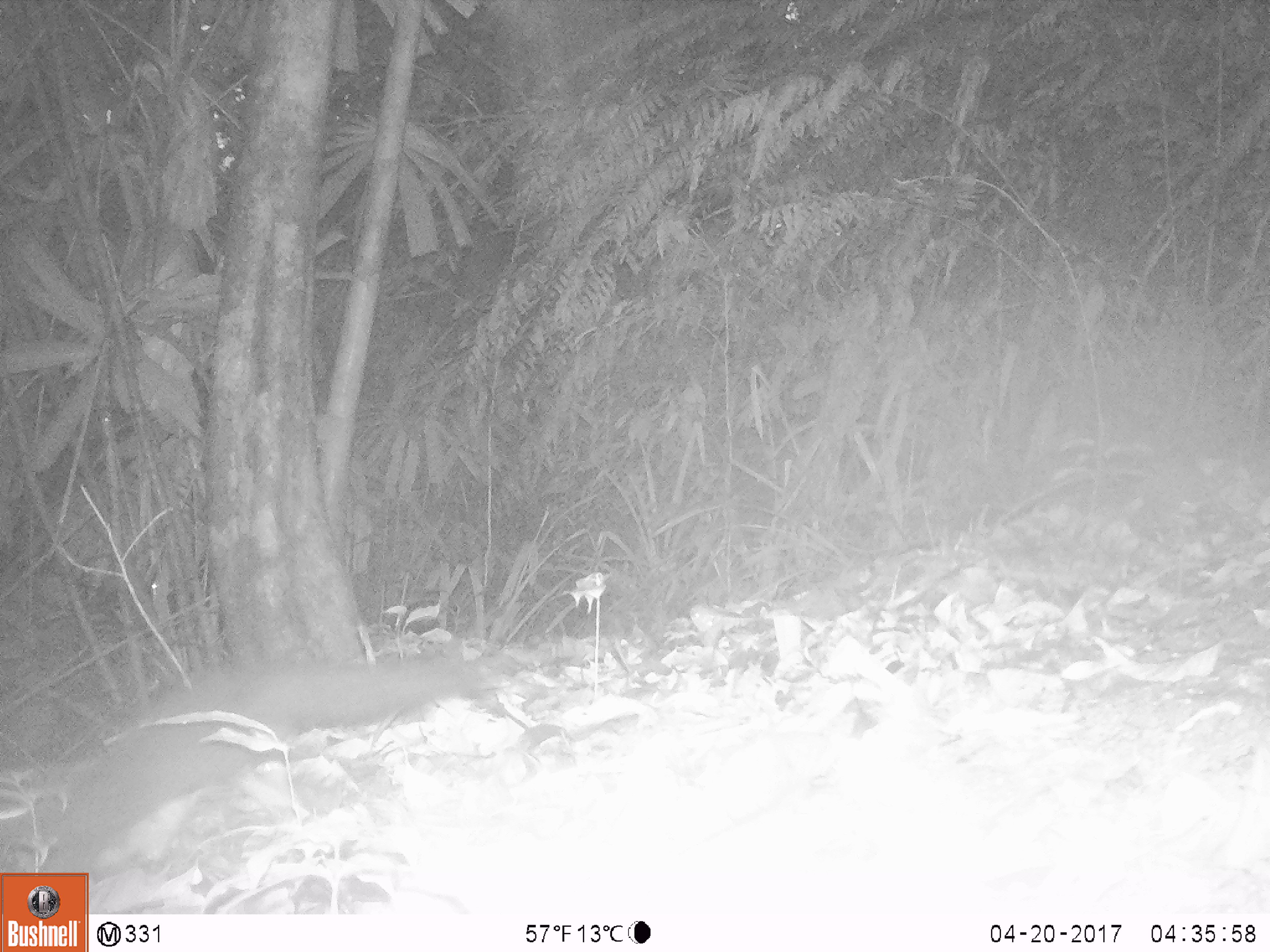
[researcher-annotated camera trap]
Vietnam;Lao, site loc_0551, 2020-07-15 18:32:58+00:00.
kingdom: Animalia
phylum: Chordata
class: Mammalia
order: Rodentia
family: Sciuridae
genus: Callosciurus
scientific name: Callosciurus erythraeus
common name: pallas's squirrel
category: pallass squirrel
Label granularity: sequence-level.